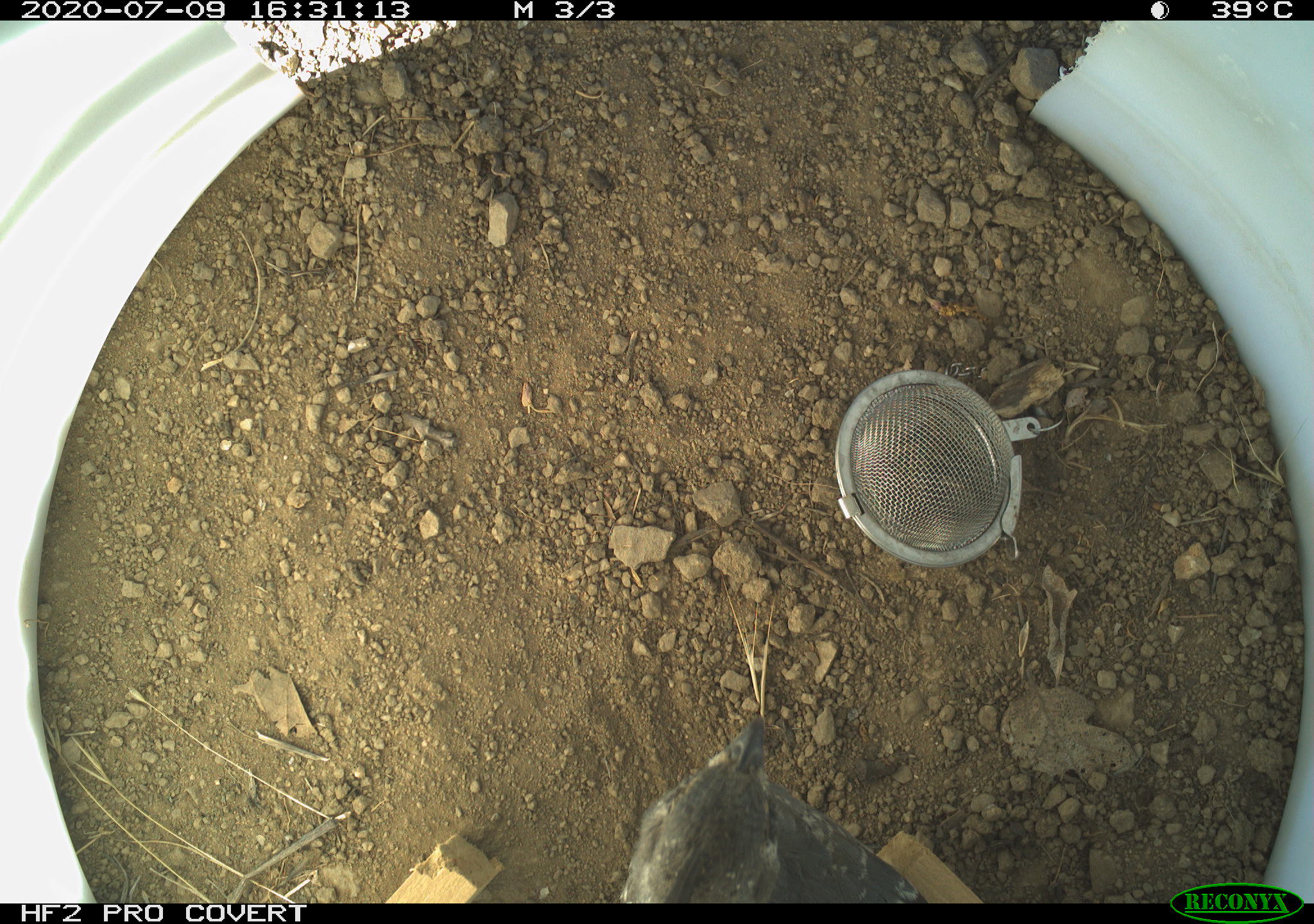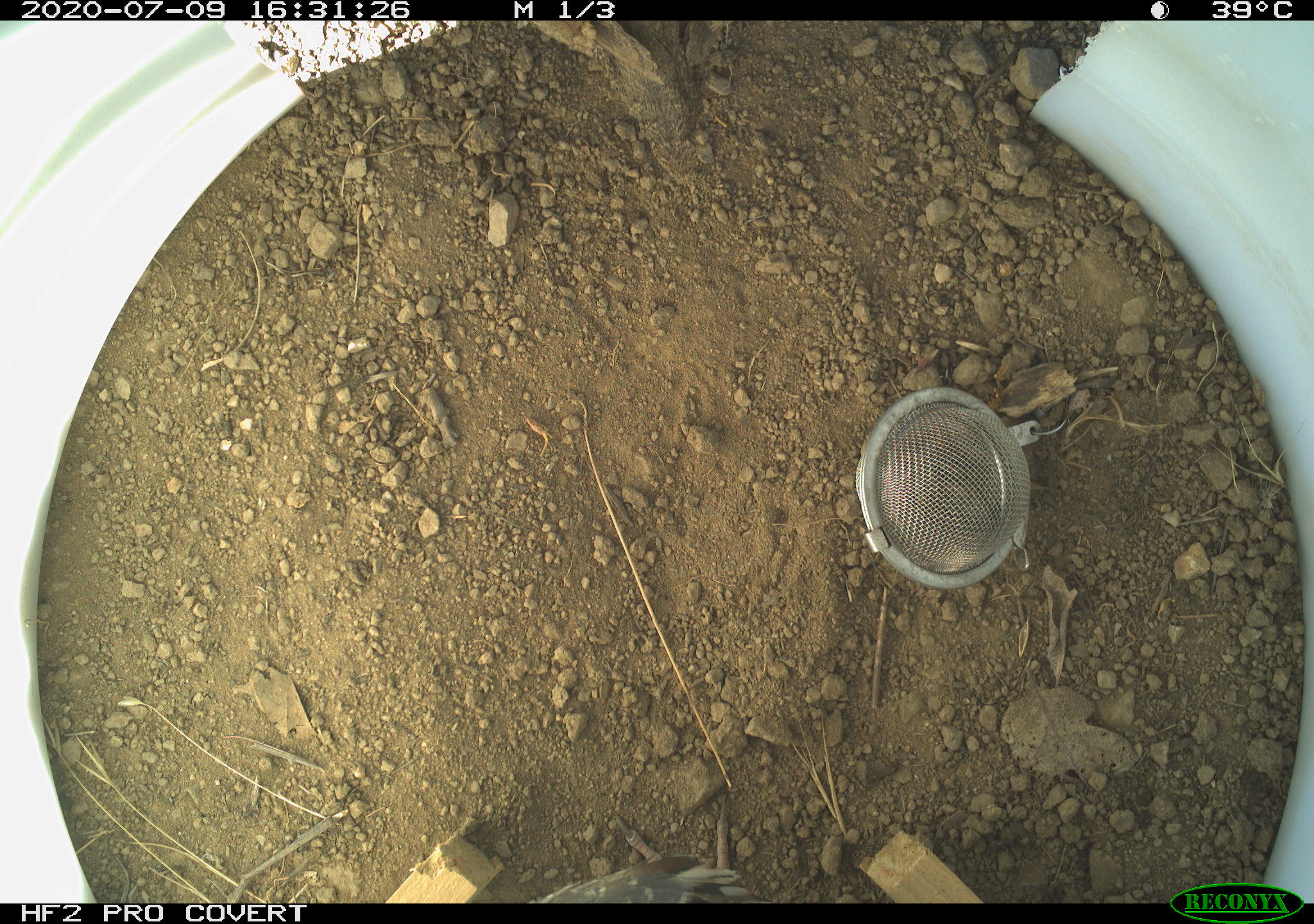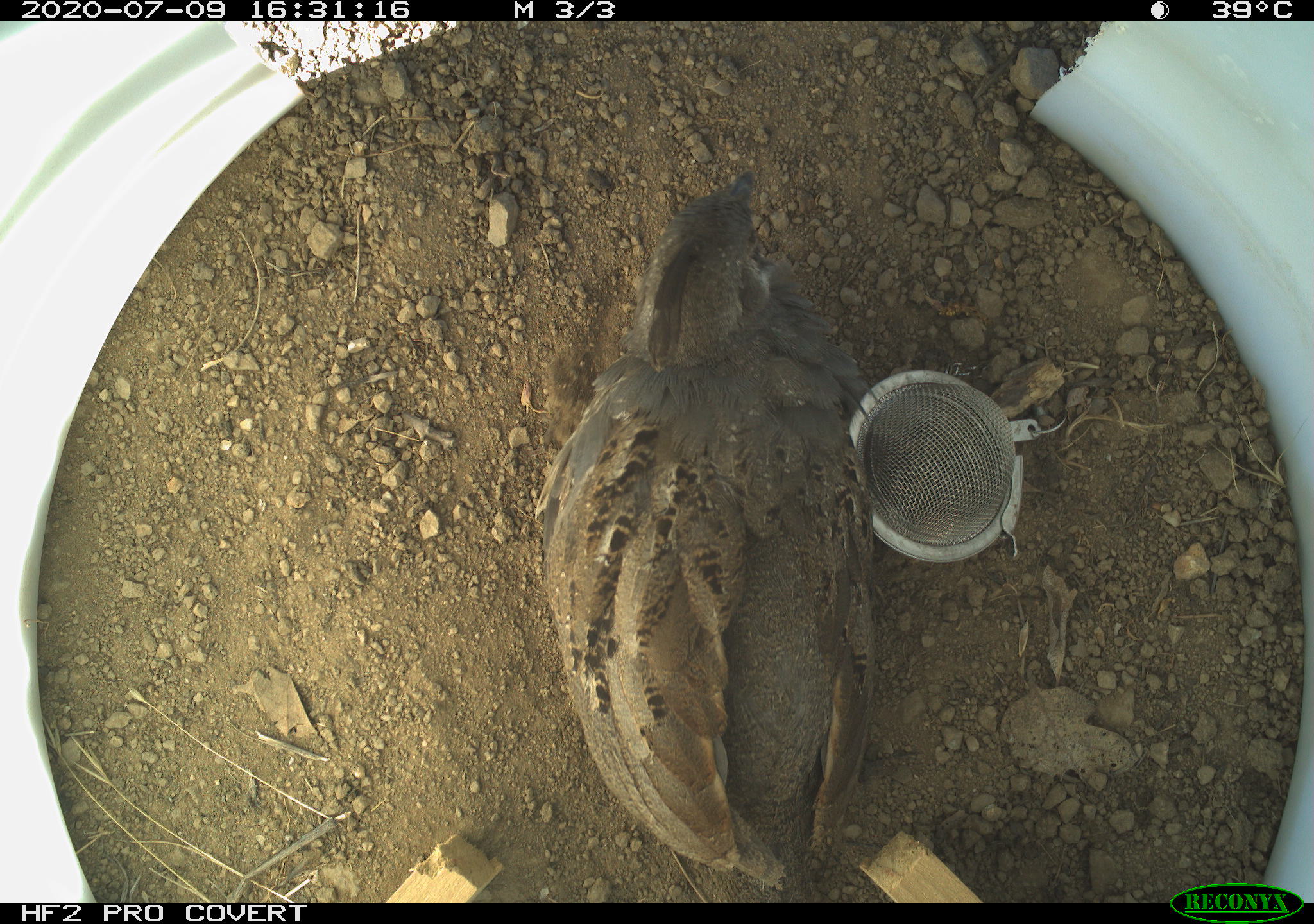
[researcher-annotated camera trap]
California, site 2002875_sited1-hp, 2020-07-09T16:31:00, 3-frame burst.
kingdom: Animalia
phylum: Chordata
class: Aves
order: Galliformes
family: Phasianidae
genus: Ophrysia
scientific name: Ophrysia superciliosa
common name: mountain quail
Mountain quail (Ophrysia superciliosa).